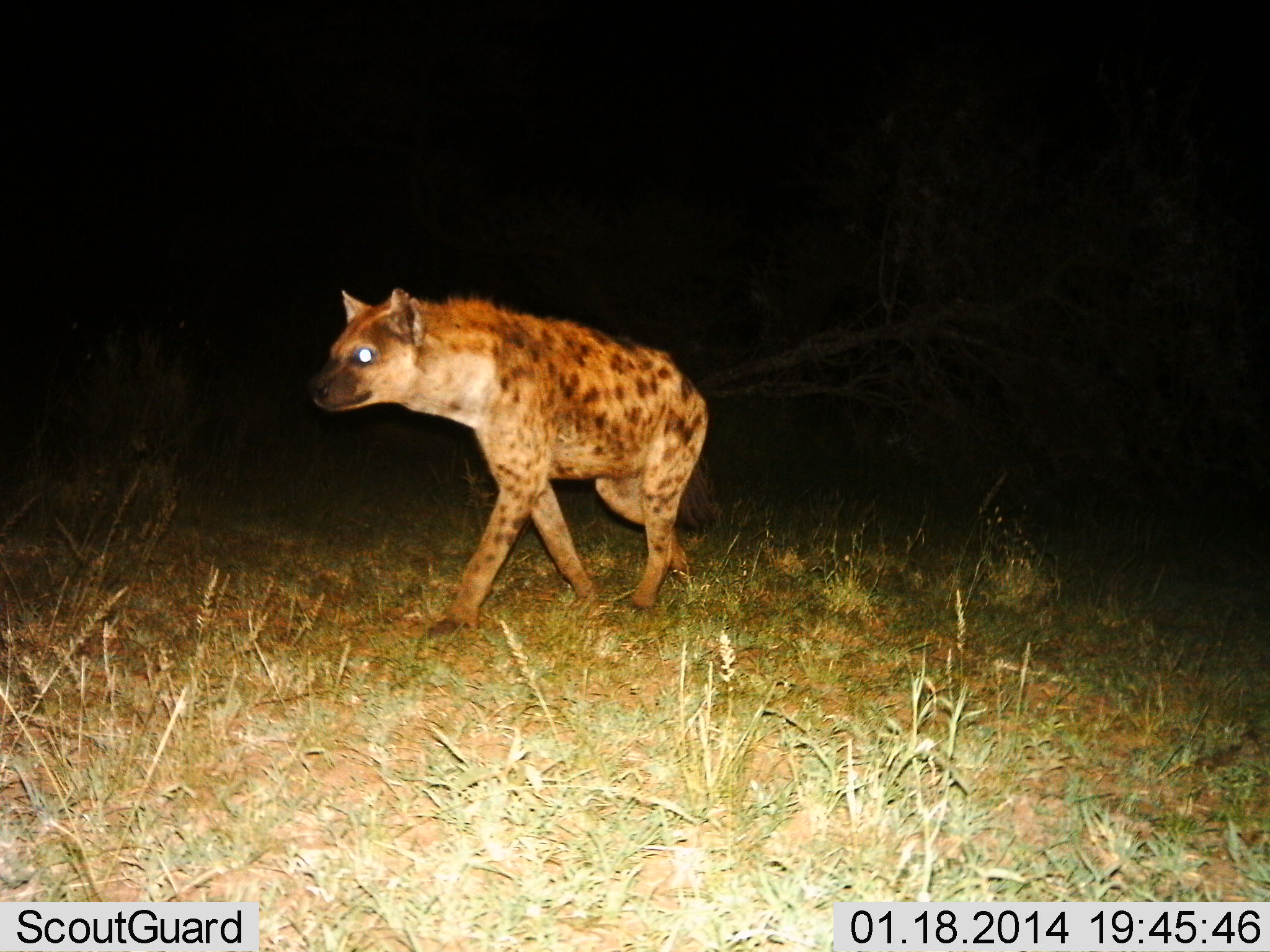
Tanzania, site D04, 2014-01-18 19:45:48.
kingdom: Animalia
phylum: Chordata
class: Mammalia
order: Carnivora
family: Hyaenidae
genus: Crocuta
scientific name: Crocuta crocuta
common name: spotted hyena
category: hyenaspotted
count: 1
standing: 10%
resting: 0%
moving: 90%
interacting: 0%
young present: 0%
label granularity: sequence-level